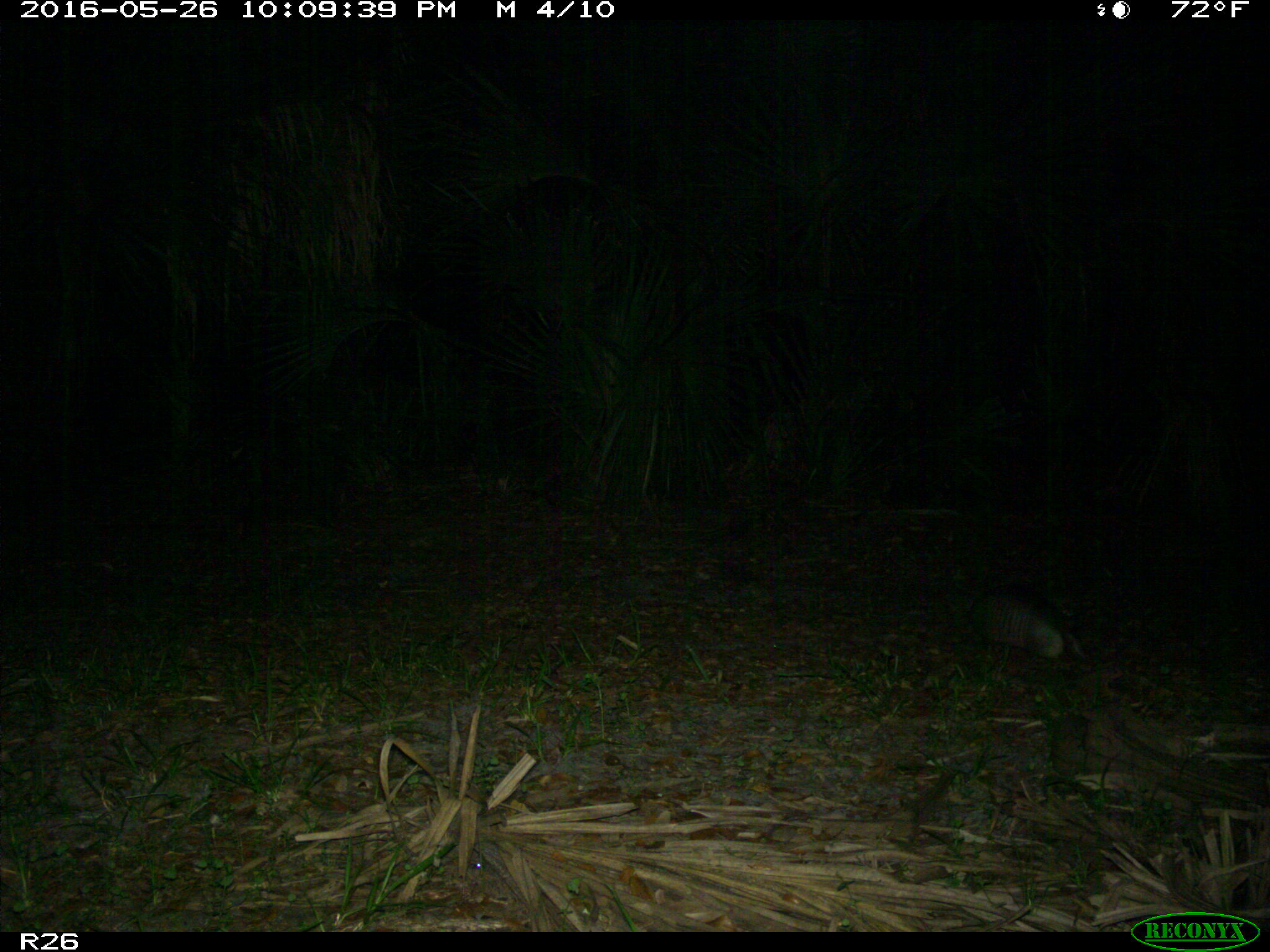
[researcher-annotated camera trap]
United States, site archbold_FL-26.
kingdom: Animalia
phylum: Chordata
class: Mammalia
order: Cingulata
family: Dasypodidae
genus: Dasypus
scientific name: Dasypus novemcinctus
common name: nine-banded armadillo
Dasypus novemcinctus (nine-banded armadillo).